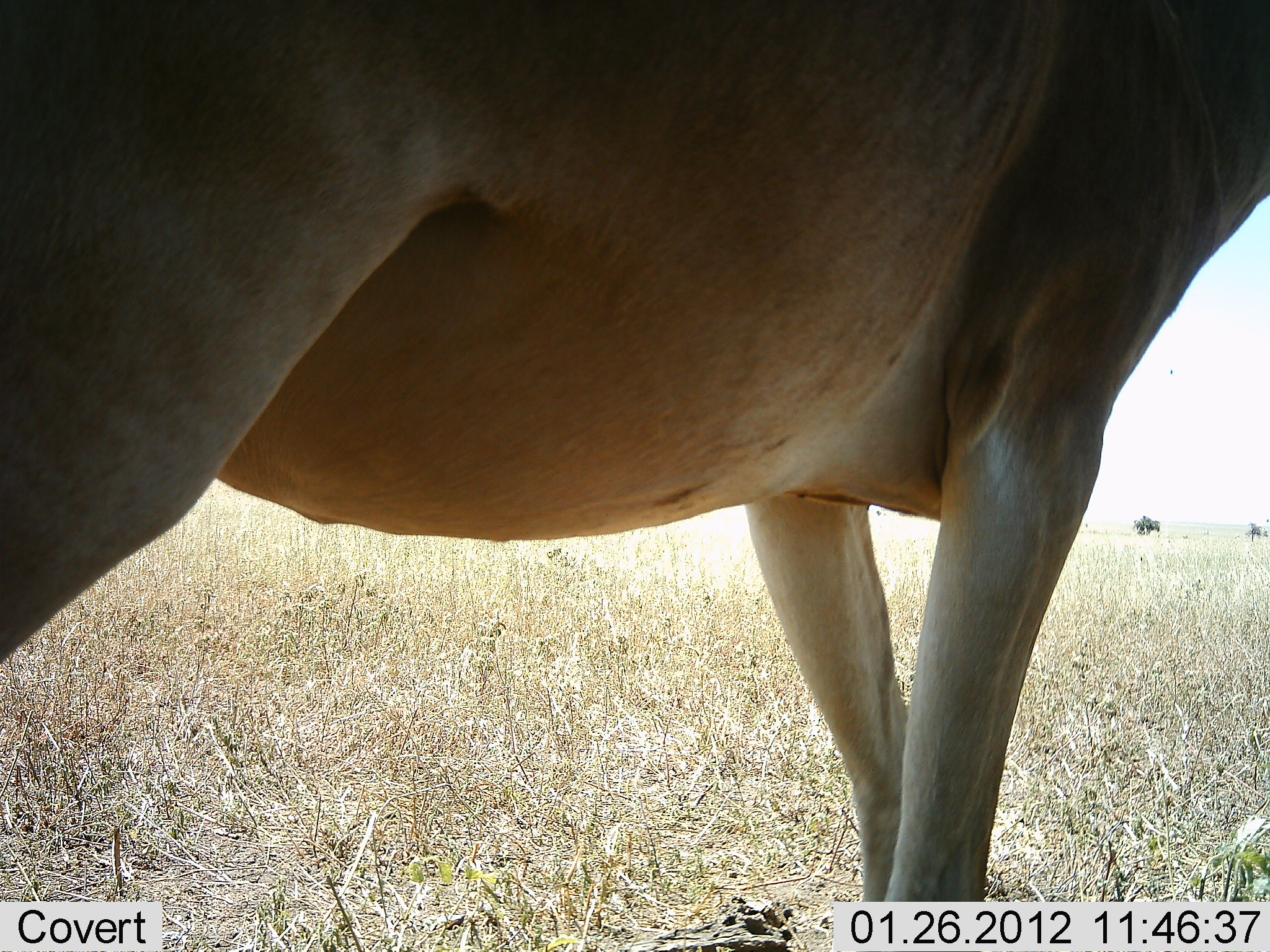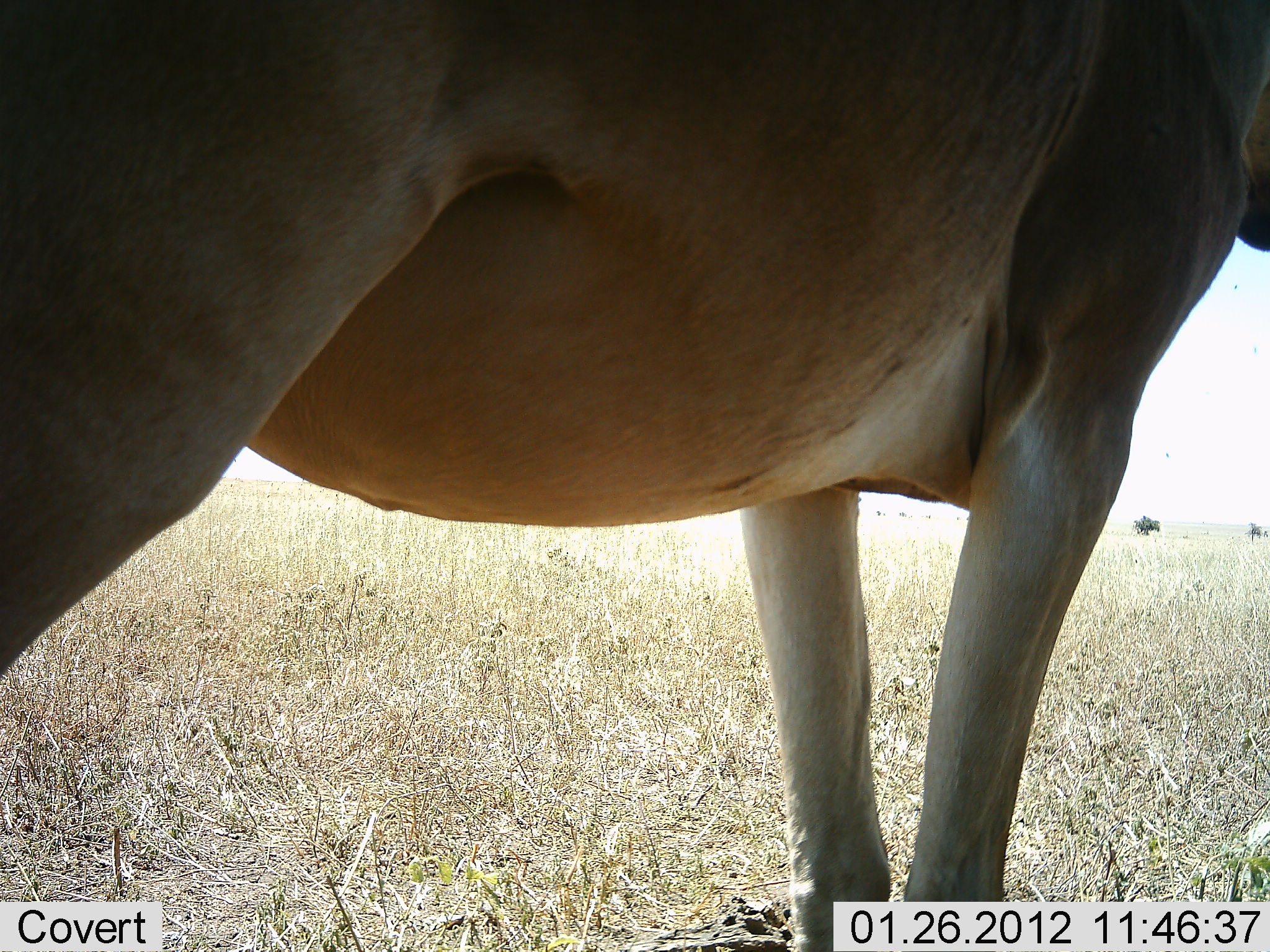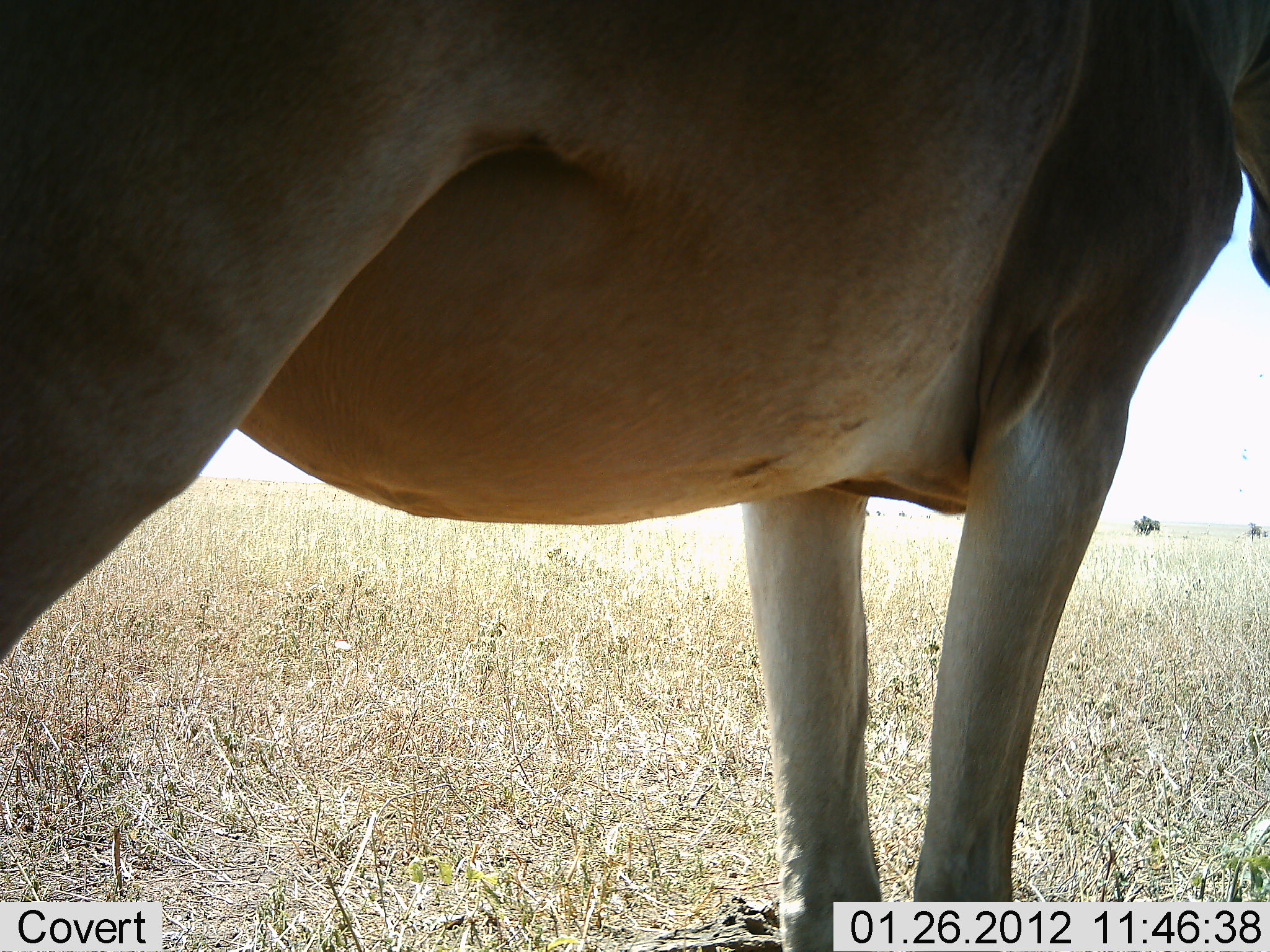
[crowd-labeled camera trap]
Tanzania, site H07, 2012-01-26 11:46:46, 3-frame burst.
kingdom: Animalia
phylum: Chordata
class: Mammalia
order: Artiodactyla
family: Bovidae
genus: Alcelaphus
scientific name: Alcelaphus buselaphus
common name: hartebeest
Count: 1.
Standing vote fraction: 82%.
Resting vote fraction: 0%.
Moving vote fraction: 18%.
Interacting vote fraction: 0%.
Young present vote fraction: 0%.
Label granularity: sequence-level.